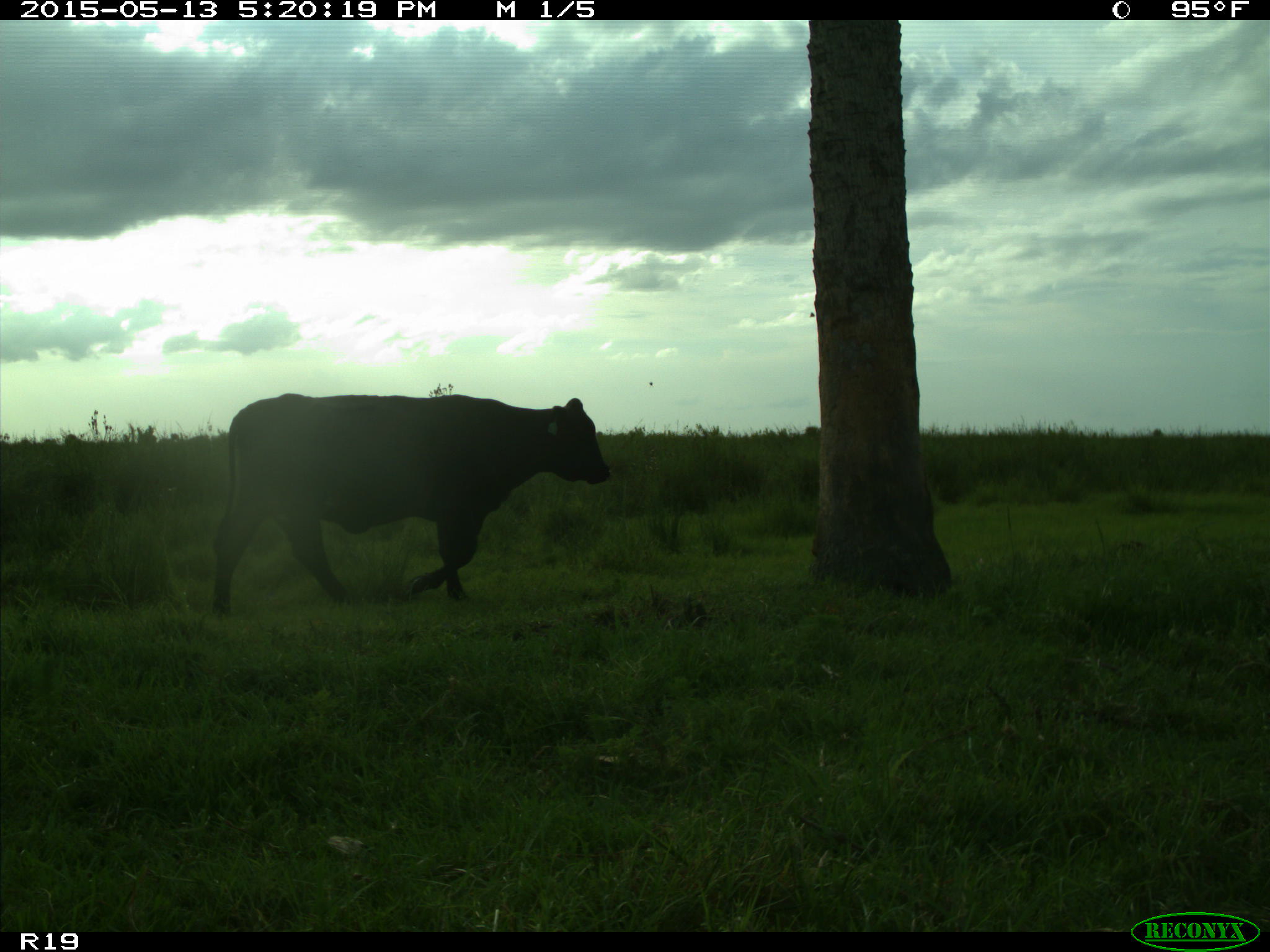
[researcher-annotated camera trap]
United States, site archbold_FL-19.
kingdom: Animalia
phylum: Chordata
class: Mammalia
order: Artiodactyla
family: Bovidae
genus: Bos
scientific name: Bos taurus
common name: domestic cow